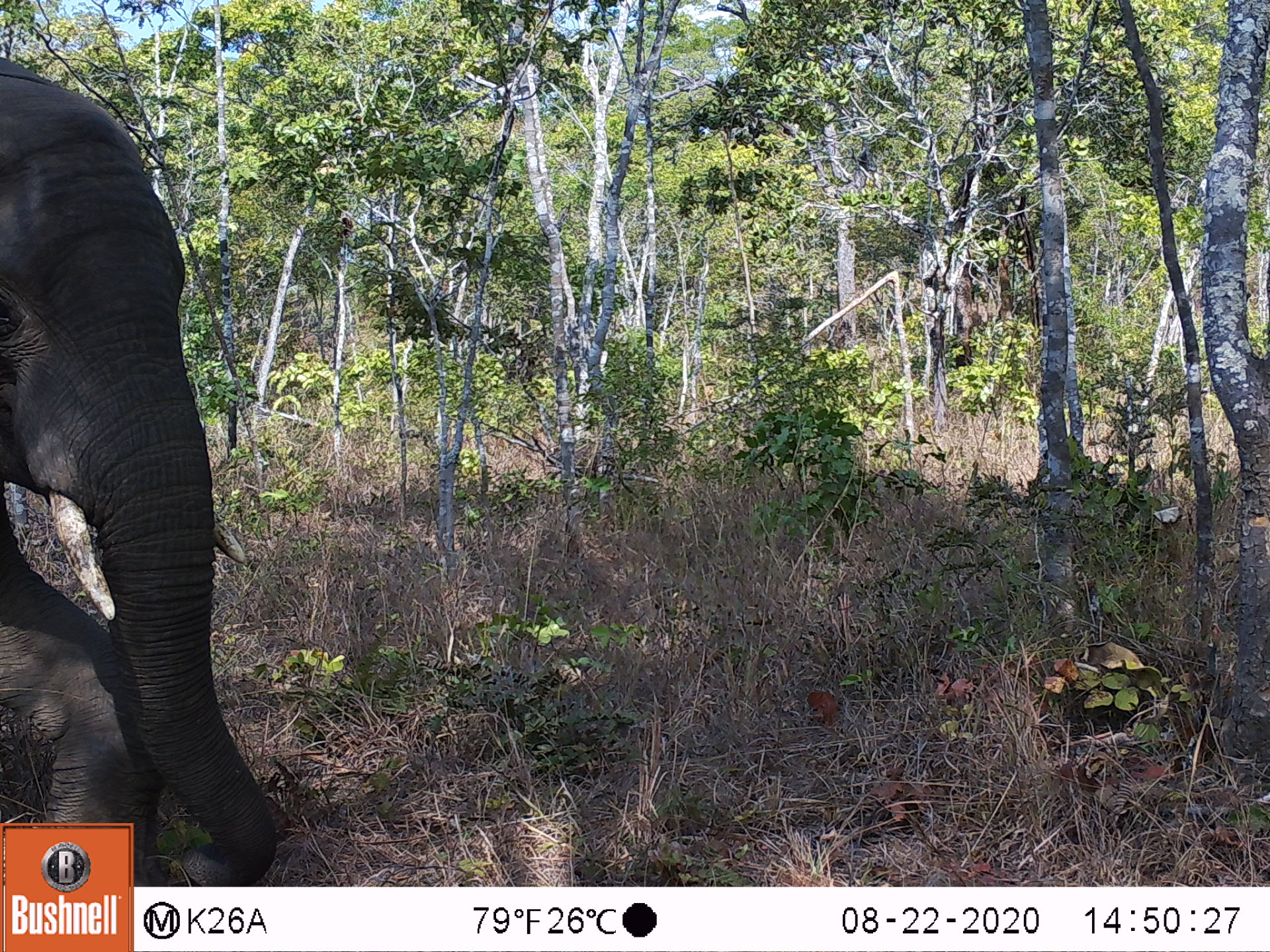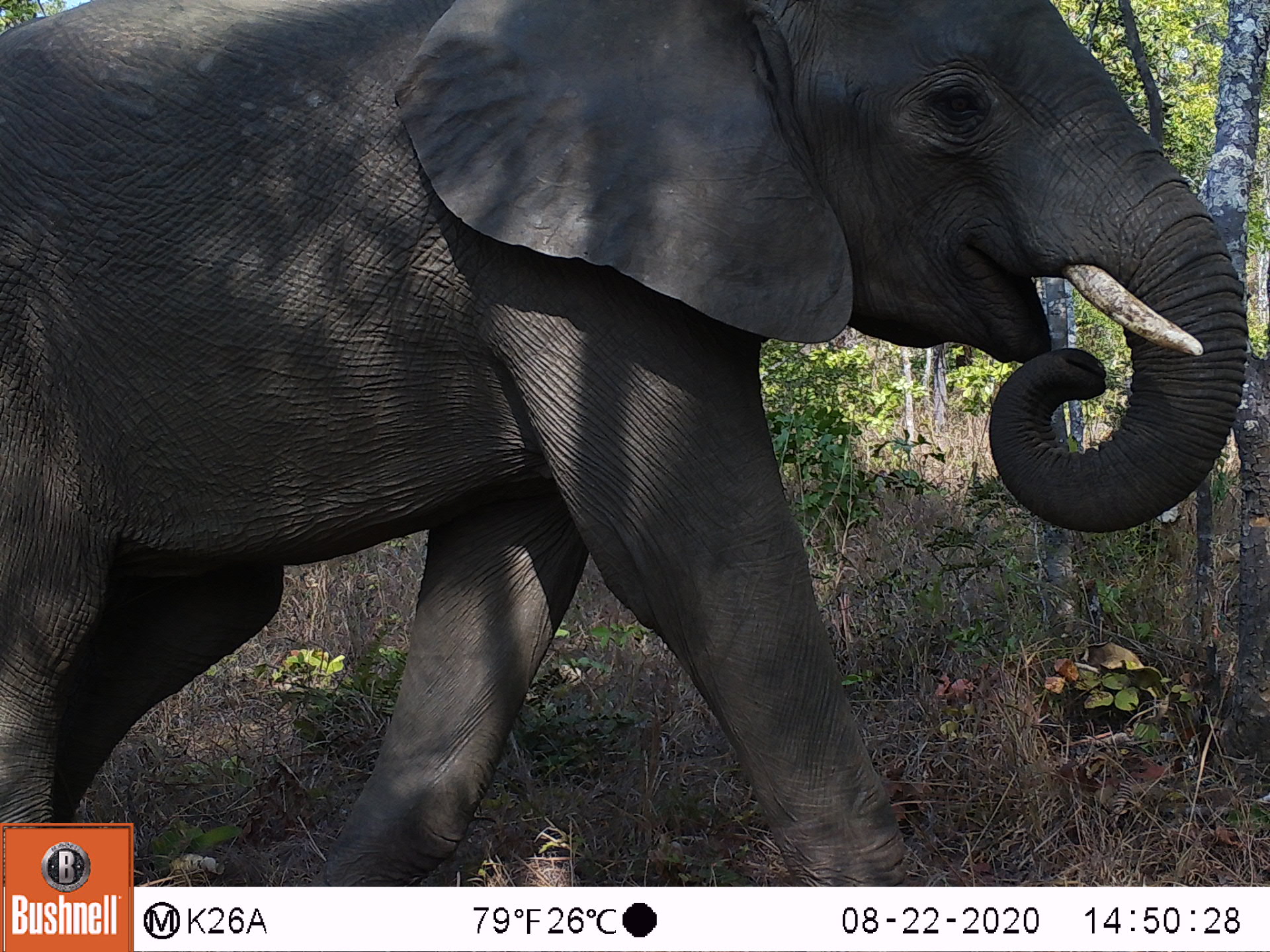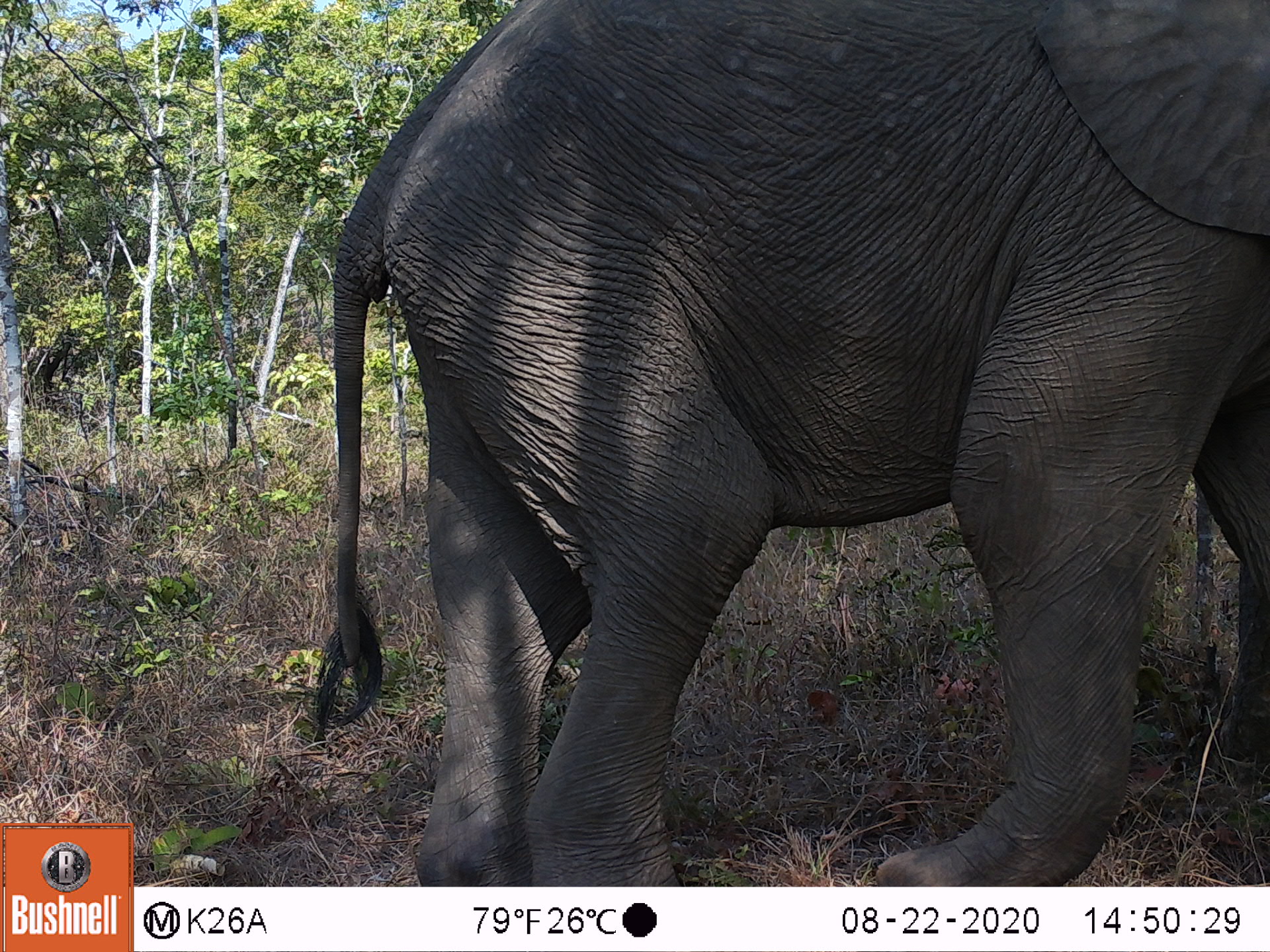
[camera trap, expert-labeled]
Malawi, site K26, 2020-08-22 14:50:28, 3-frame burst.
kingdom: Animalia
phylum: Chordata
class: Mammalia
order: Proboscidea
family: Elephantidae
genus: Loxodonta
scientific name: Loxodonta africana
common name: african savanna elephant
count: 1